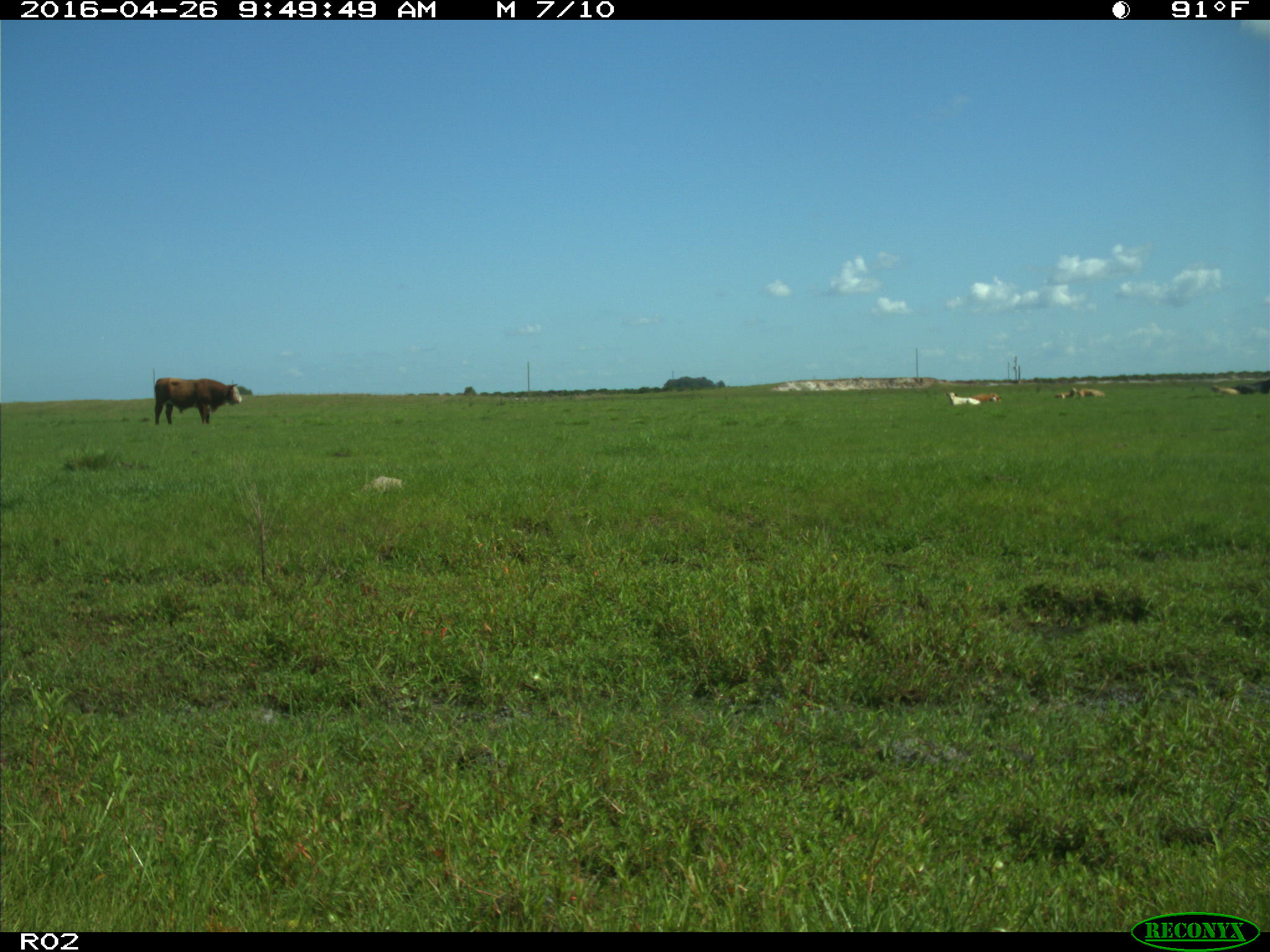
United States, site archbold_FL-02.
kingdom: Animalia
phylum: Chordata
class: Mammalia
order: Artiodactyla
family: Bovidae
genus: Bos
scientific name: Bos taurus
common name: domestic cow